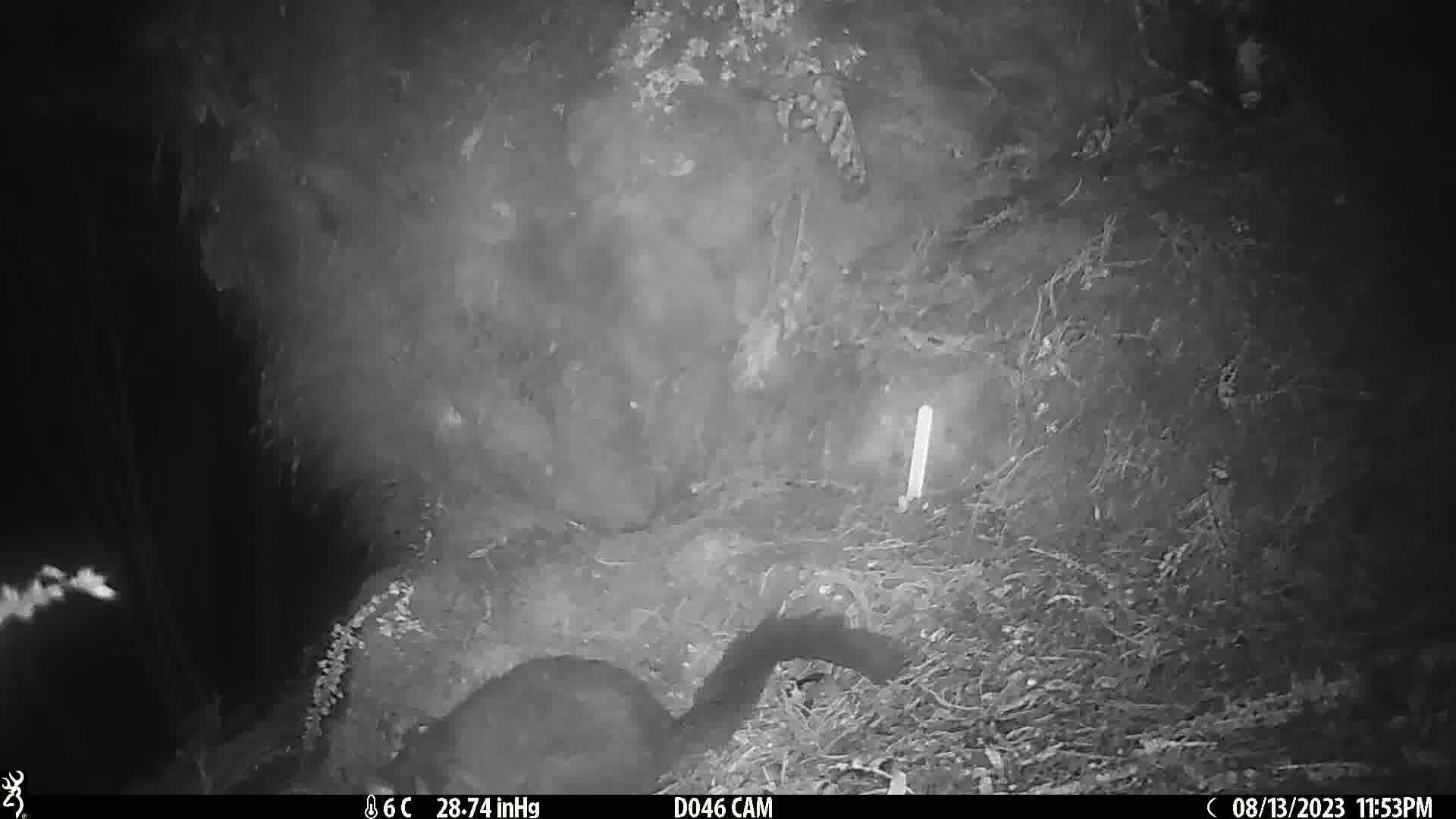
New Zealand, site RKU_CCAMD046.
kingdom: Animalia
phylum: Chordata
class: Mammalia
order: Diprotodontia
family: Phalangeridae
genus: Trichosurus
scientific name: Trichosurus vulpecula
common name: common brushtail possum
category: possum